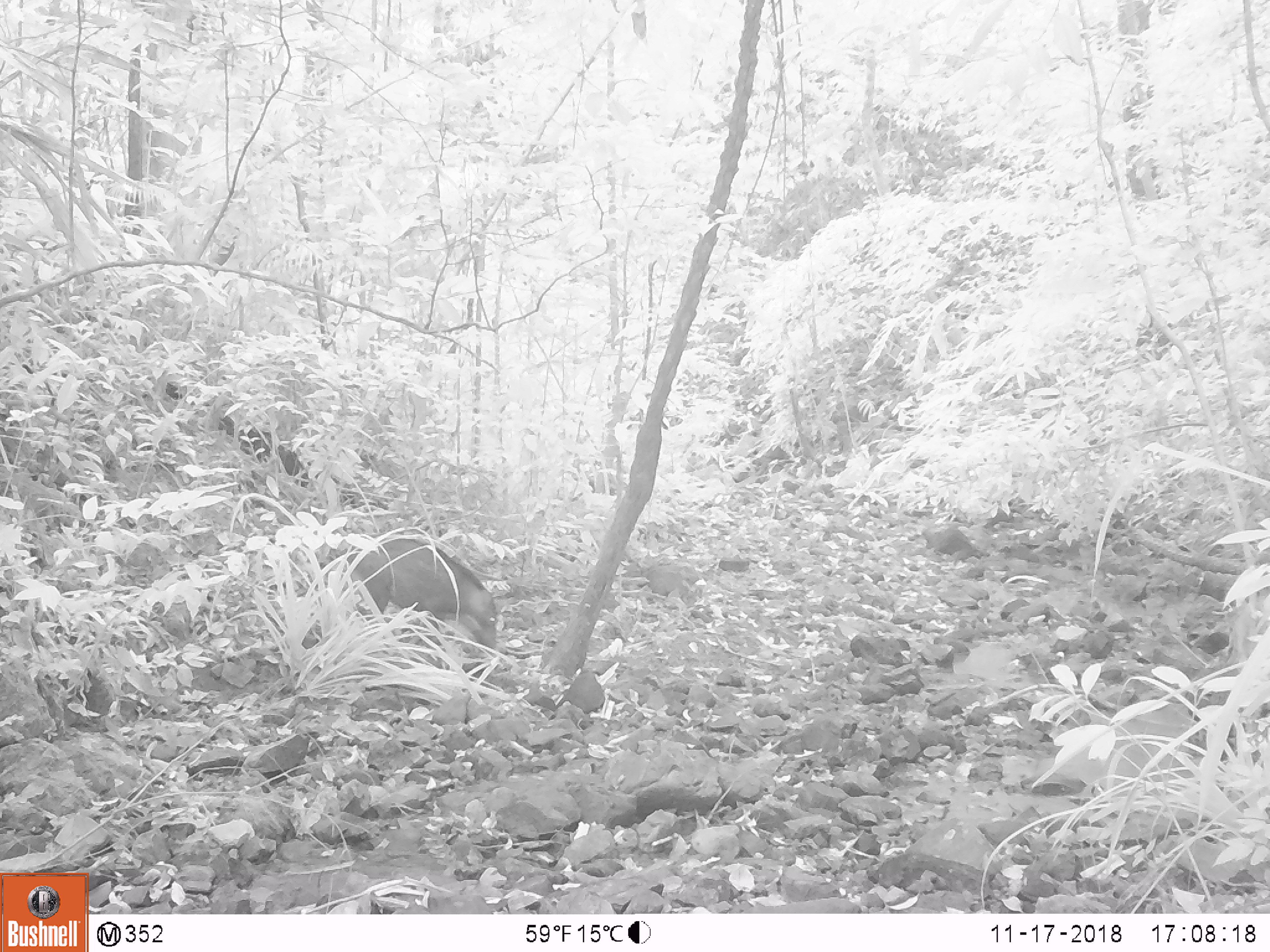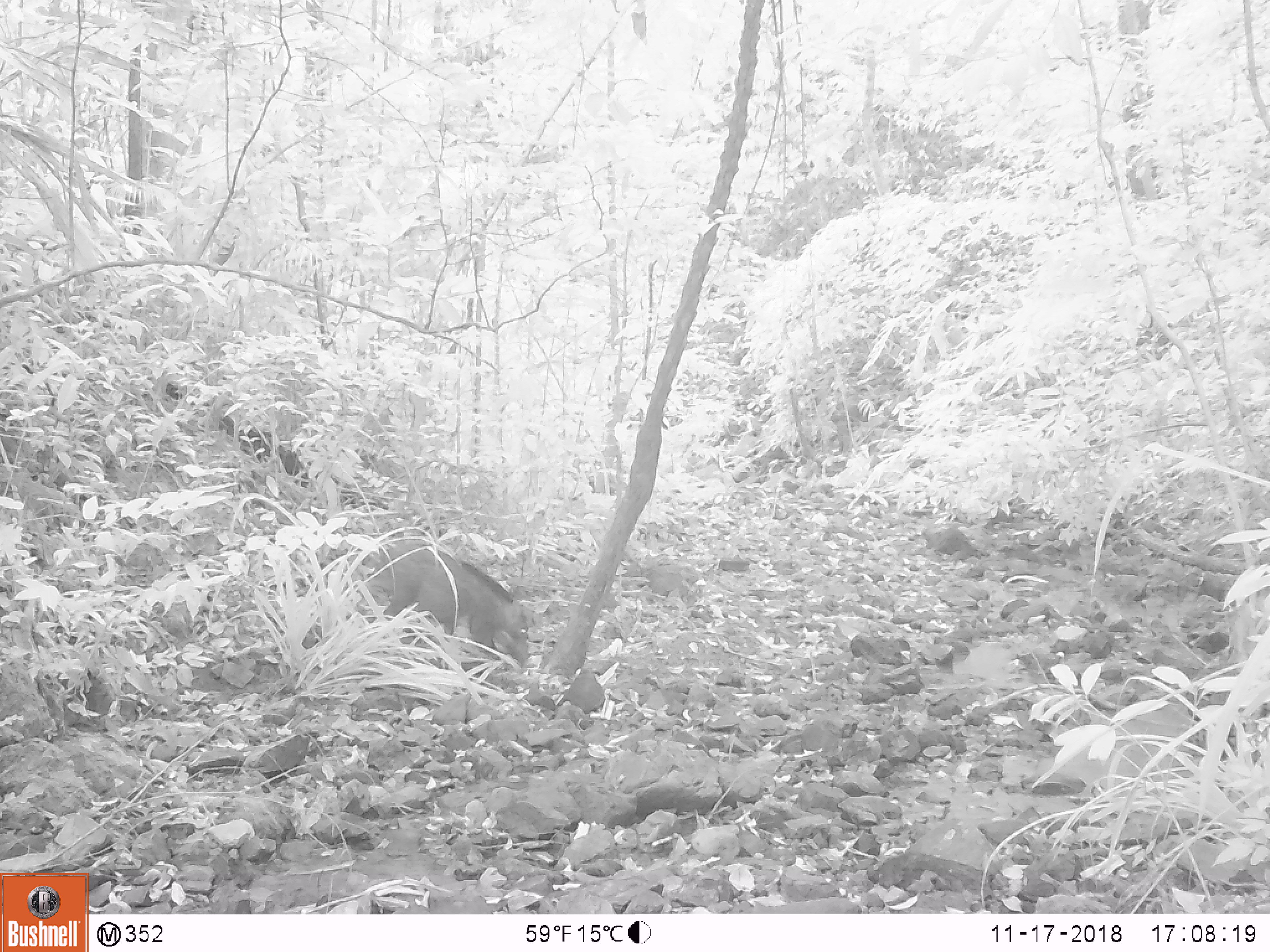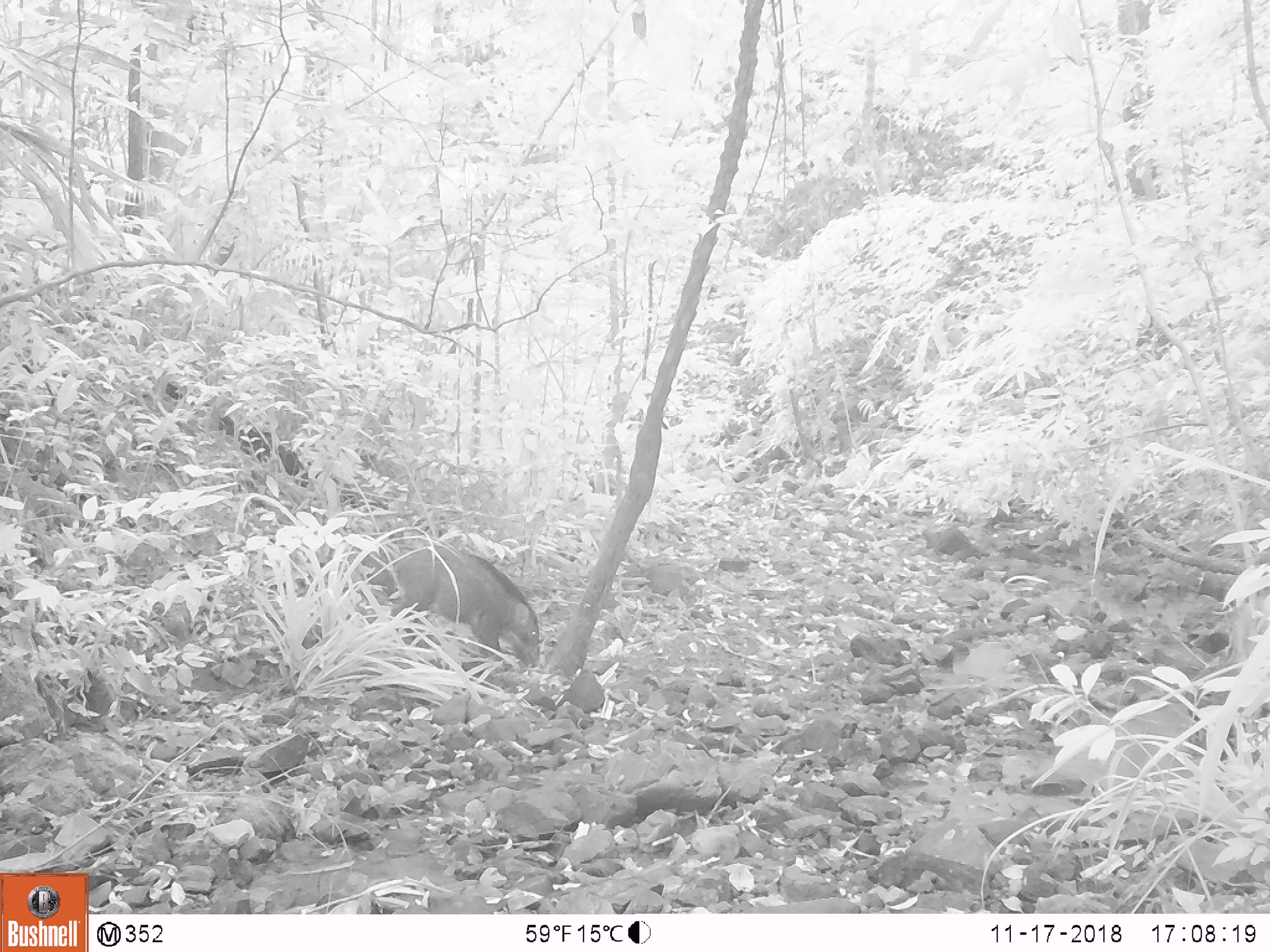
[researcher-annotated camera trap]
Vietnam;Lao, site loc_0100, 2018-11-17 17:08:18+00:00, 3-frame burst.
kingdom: Animalia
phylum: Chordata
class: Mammalia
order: Artiodactyla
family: Suidae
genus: Sus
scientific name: Sus scrofa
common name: eurasian wild pig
Eurasian wild pig (Sus scrofa). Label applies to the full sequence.